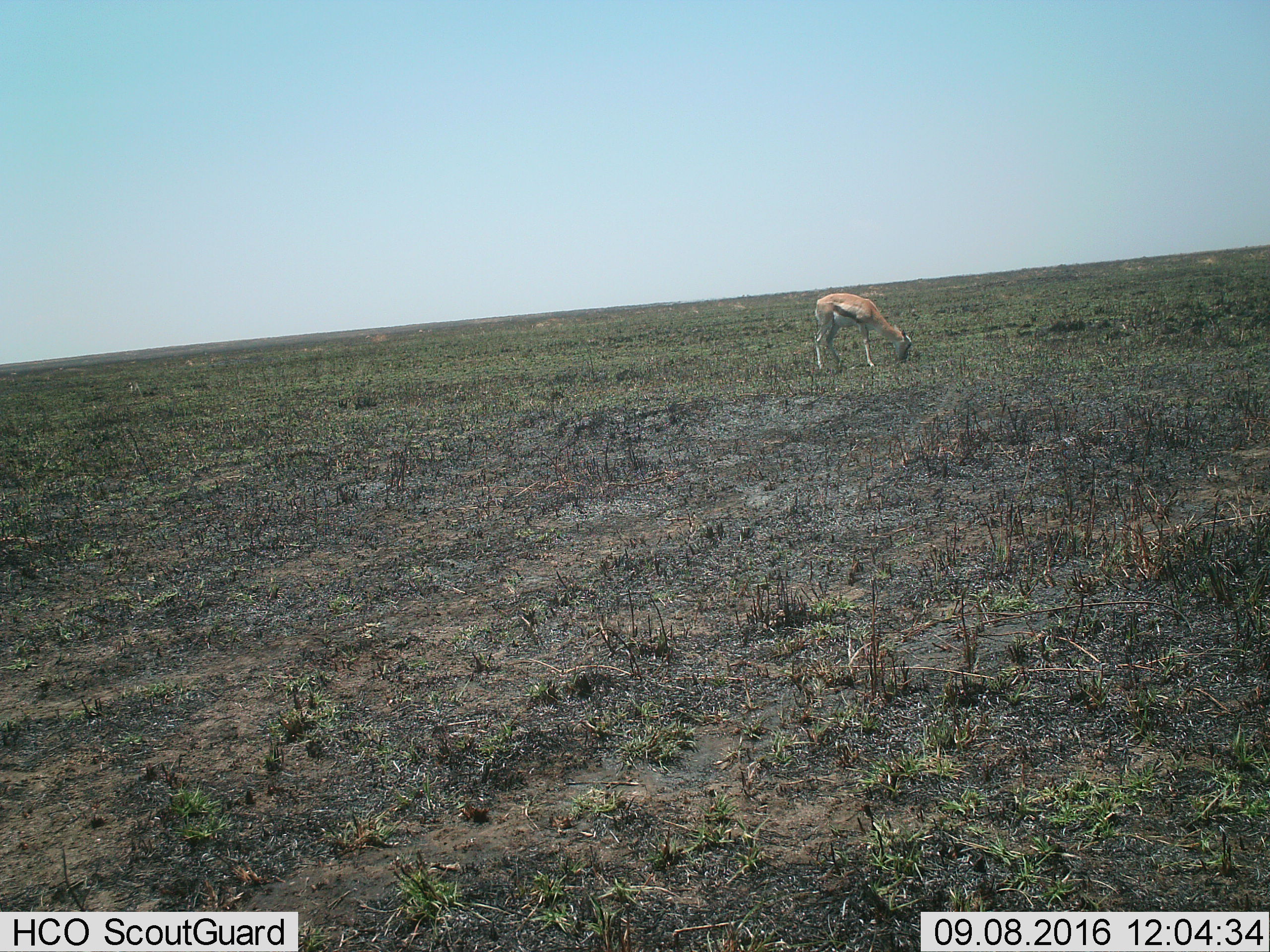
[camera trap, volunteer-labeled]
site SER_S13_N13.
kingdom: Animalia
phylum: Chordata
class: Mammalia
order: Artiodactyla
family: Bovidae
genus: Eudorcas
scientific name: Eudorcas thomsonii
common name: thomson's gazelle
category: gazellethomsons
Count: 1.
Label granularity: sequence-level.